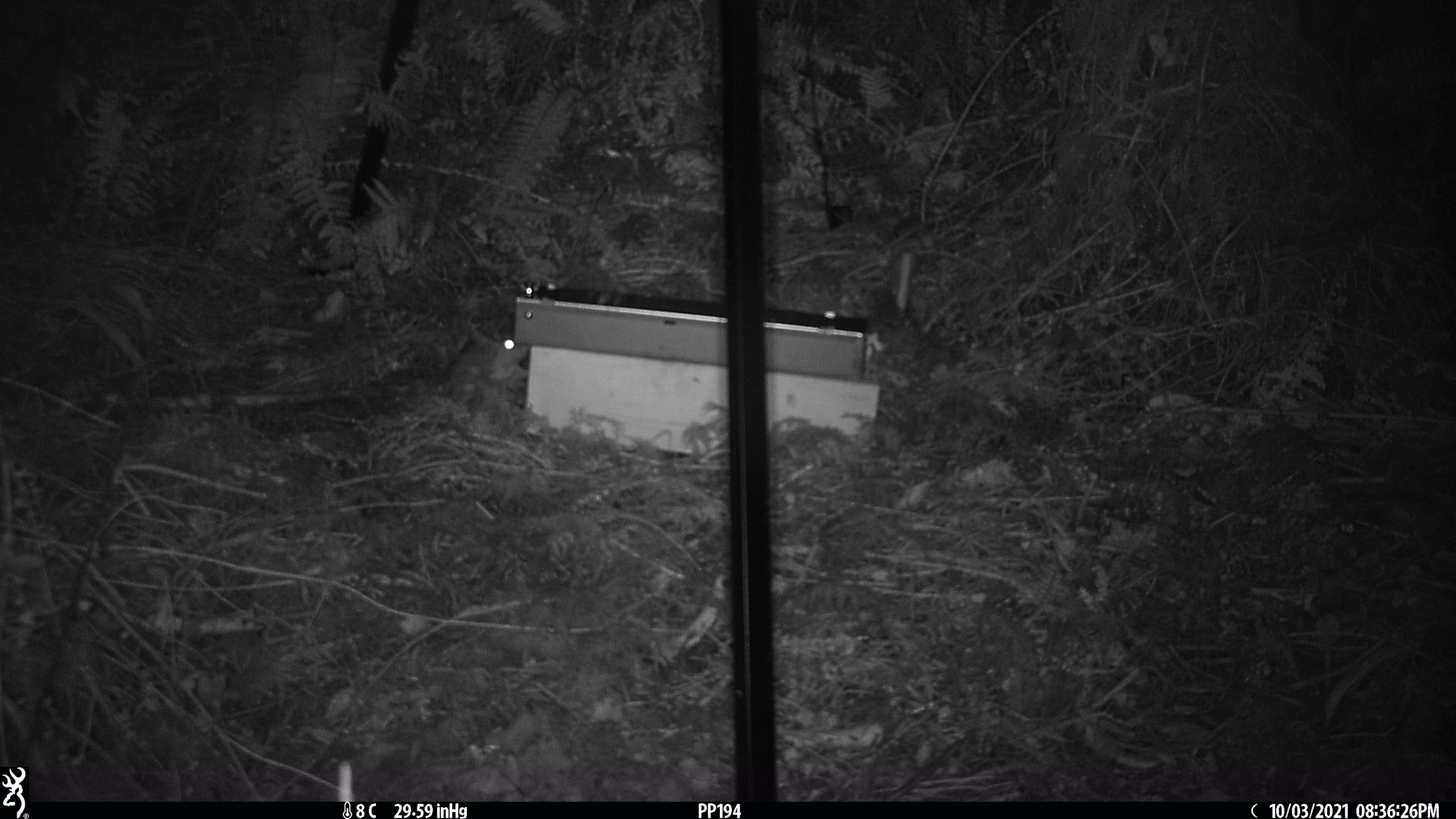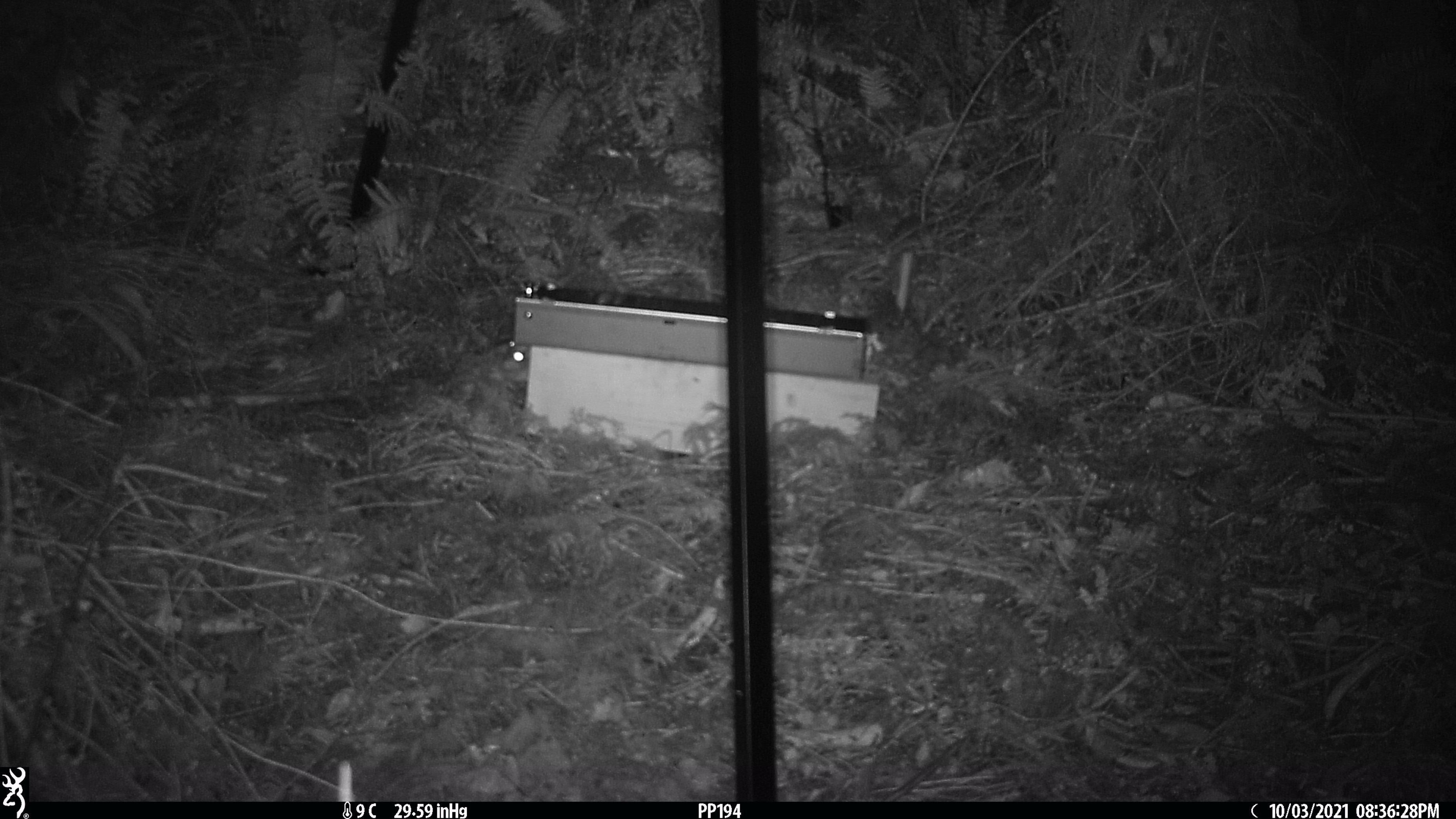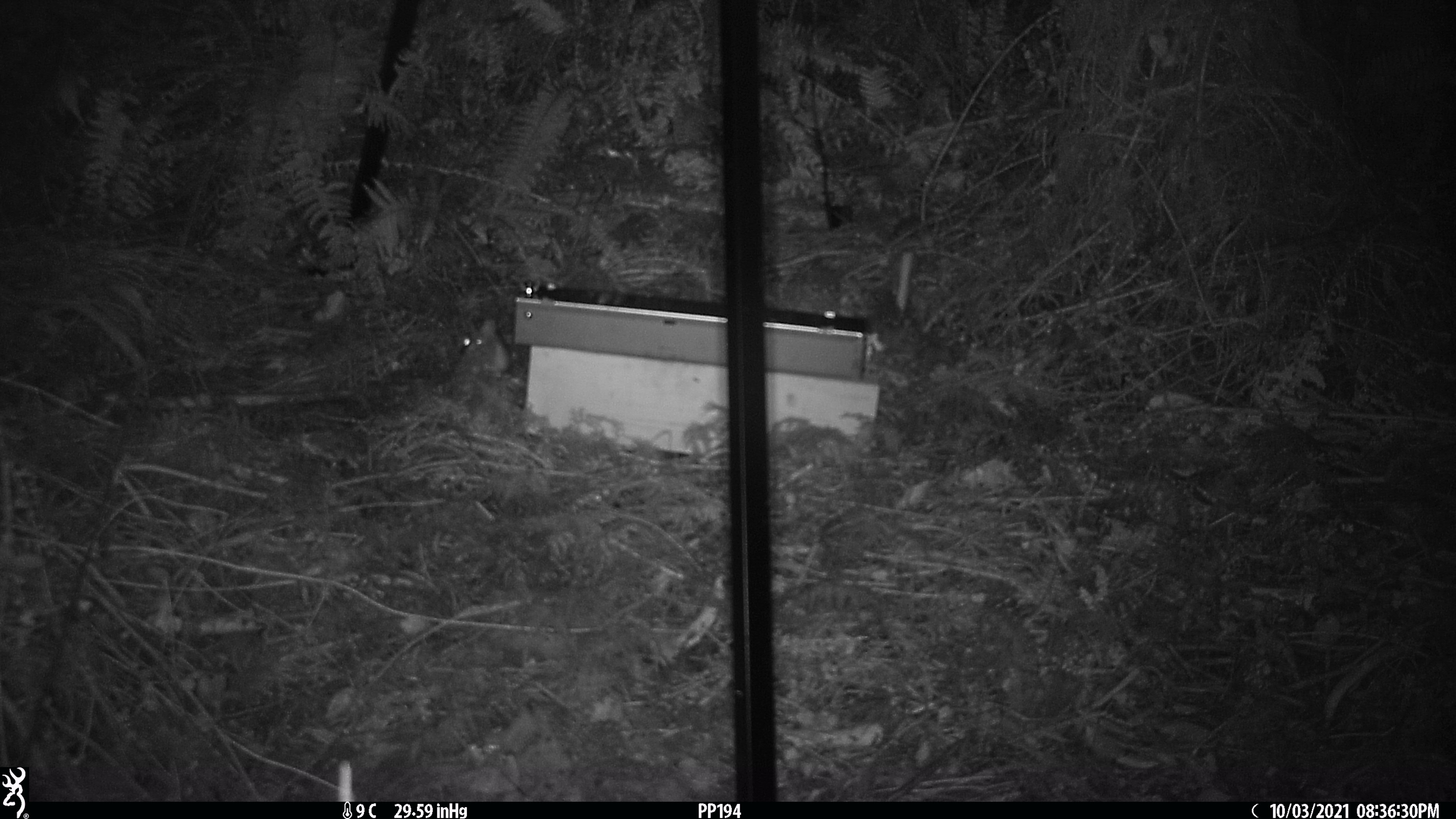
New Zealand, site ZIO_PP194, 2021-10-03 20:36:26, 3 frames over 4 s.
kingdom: Animalia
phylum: Chordata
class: Mammalia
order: Rodentia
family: Muridae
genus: Rattus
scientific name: Rattus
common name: rat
Rat (Rattus).